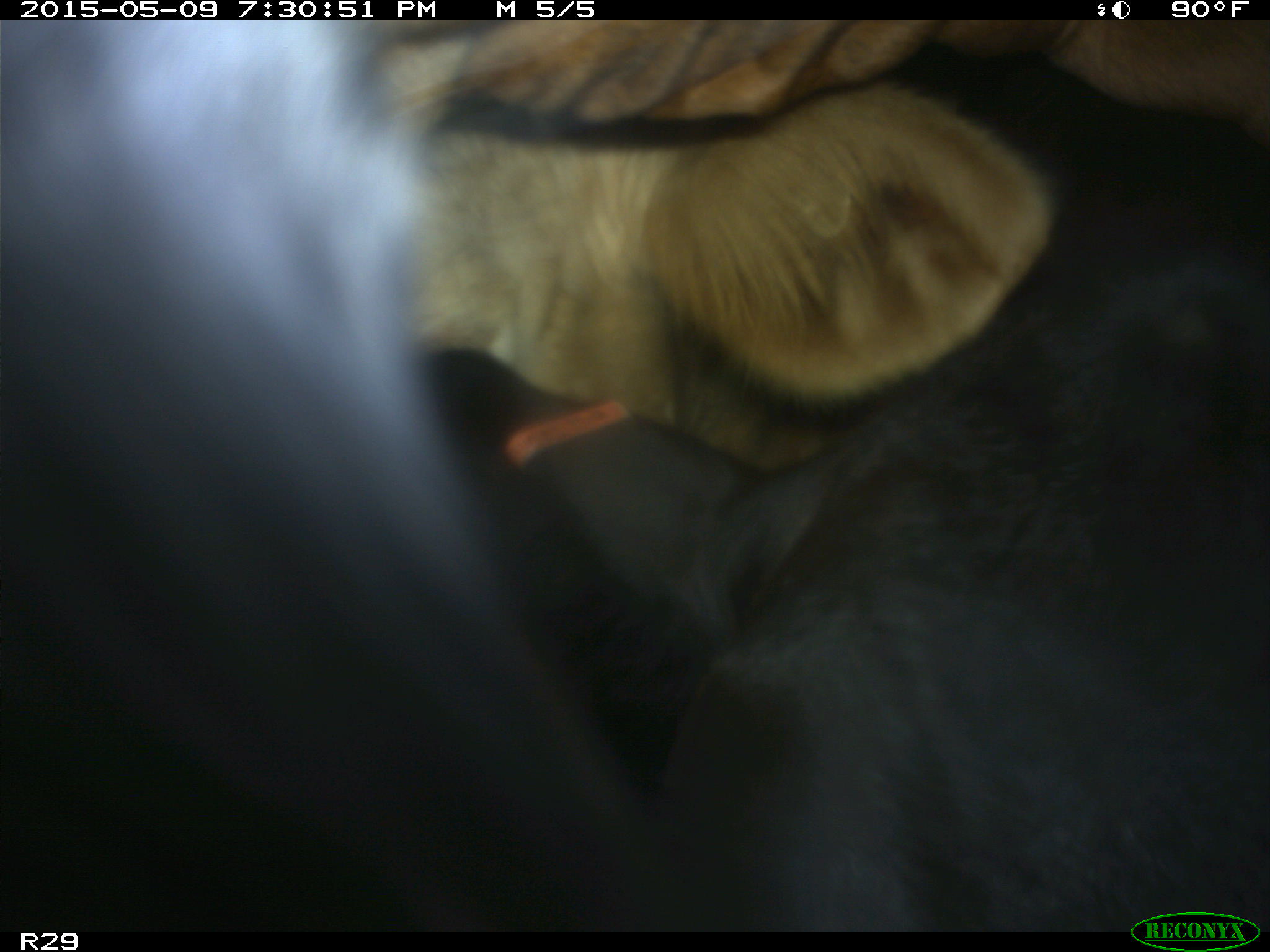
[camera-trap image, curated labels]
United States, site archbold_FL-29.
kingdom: Animalia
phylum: Chordata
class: Mammalia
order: Artiodactyla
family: Bovidae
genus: Bos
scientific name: Bos taurus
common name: domestic cow